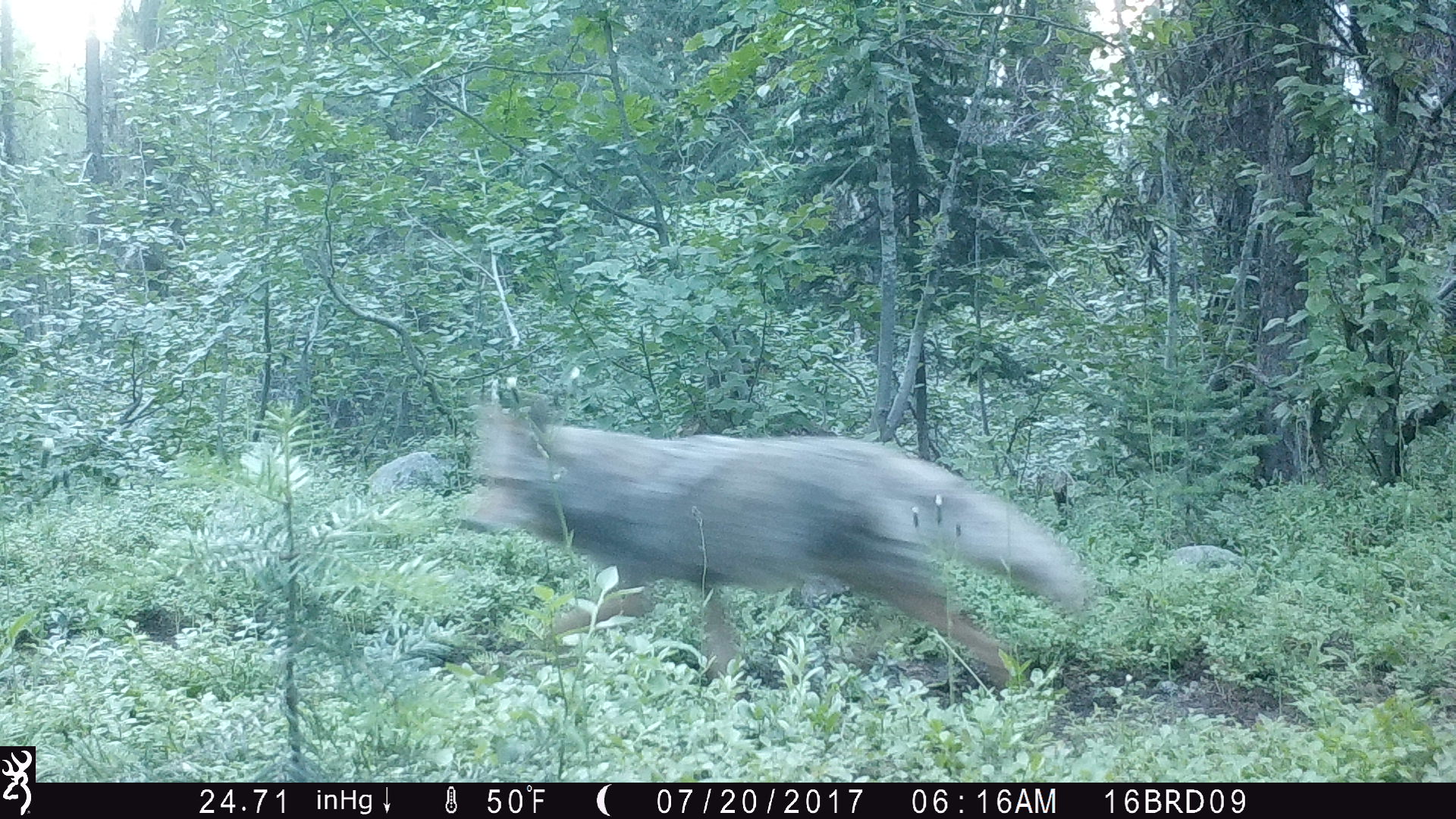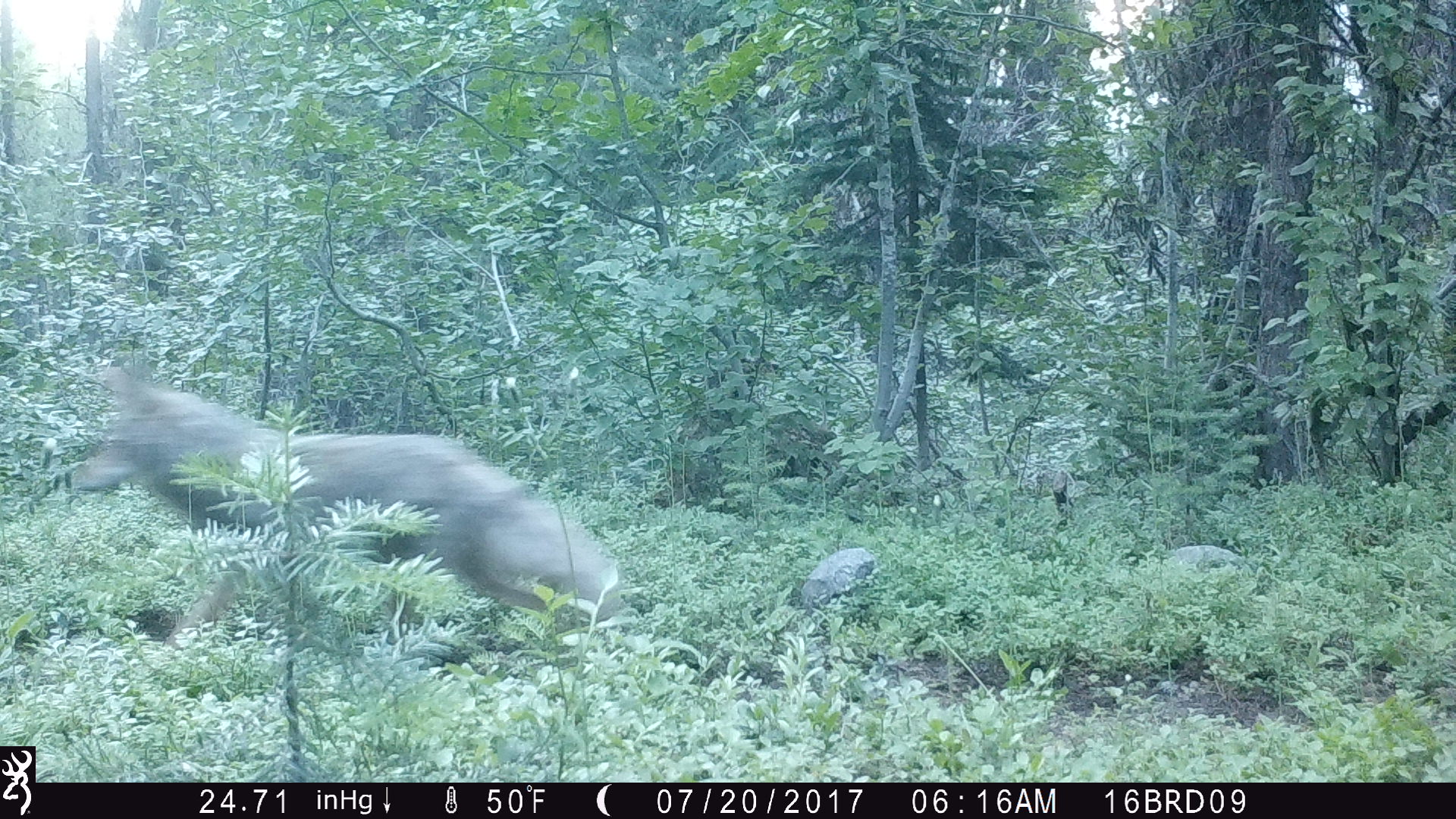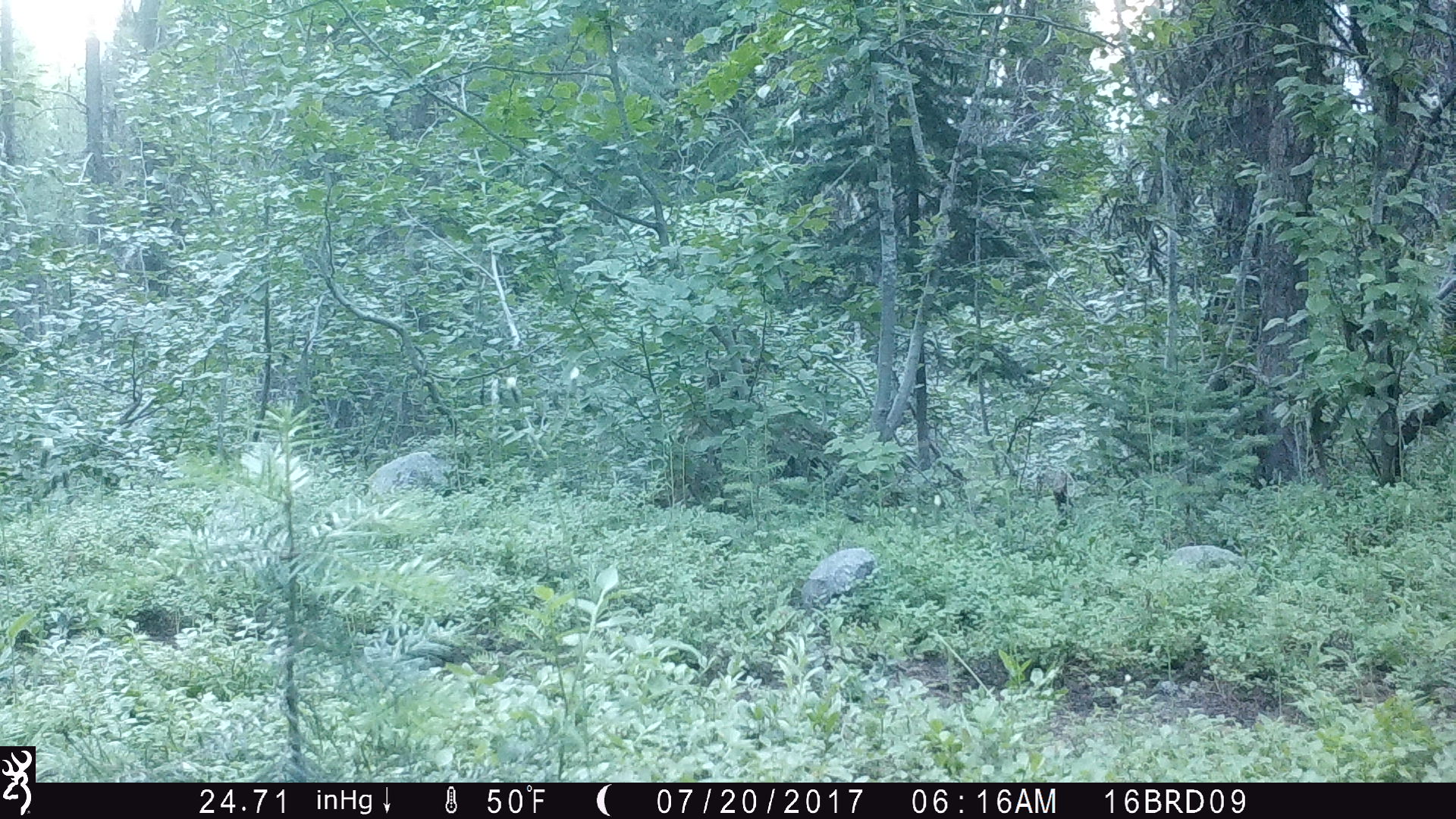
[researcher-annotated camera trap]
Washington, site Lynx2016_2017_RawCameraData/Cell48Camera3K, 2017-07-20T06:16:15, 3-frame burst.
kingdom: Animalia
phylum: Chordata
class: Mammalia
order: Carnivora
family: Canidae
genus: Canis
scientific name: Canis latrans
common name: coyote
Canis latrans (coyote). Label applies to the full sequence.